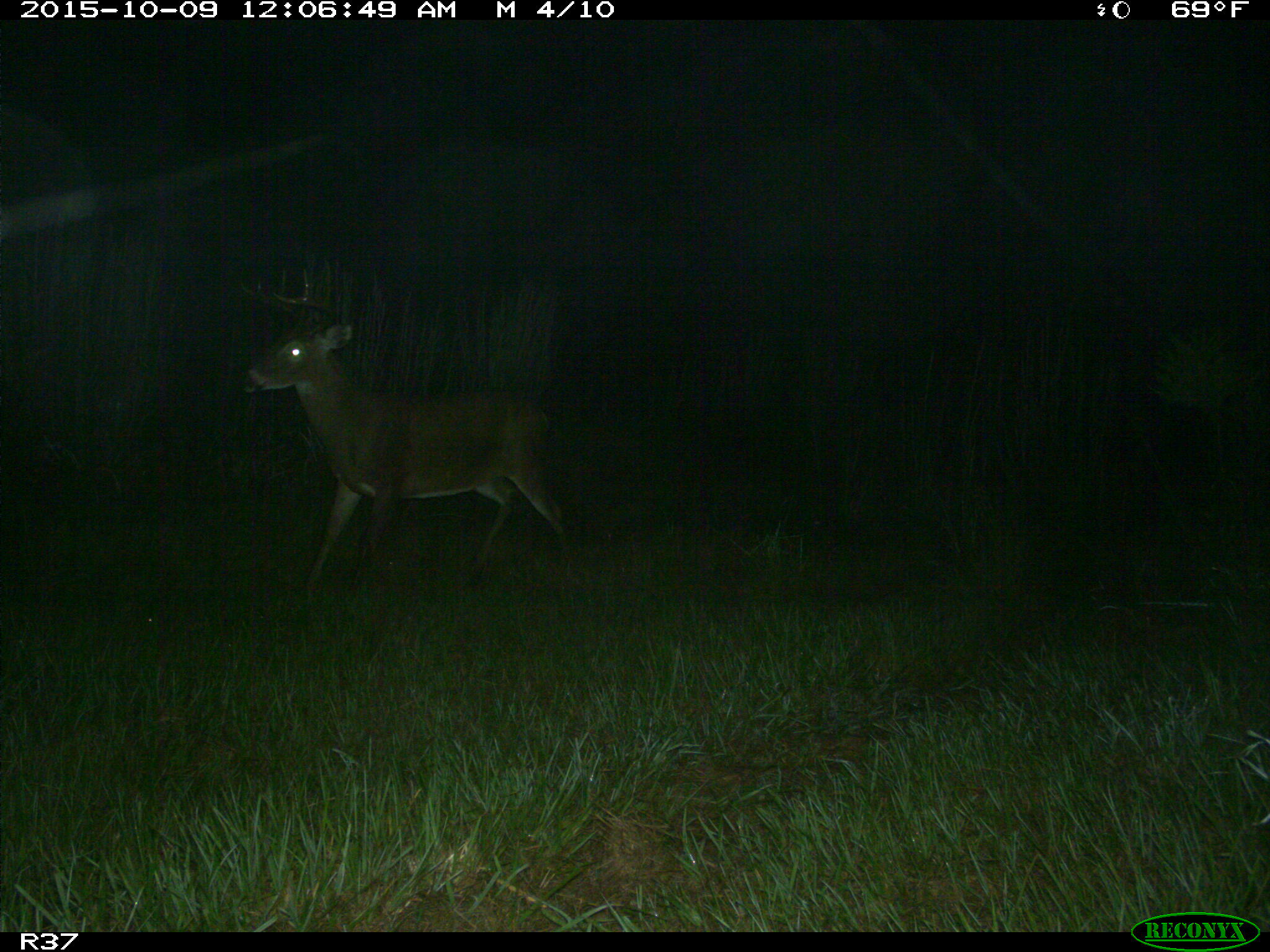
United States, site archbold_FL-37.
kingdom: Animalia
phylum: Chordata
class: Mammalia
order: Artiodactyla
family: Cervidae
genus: Odocoileus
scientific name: Odocoileus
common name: deer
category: unidentified deer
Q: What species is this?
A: Unidentified deer (deer) (Odocoileus).